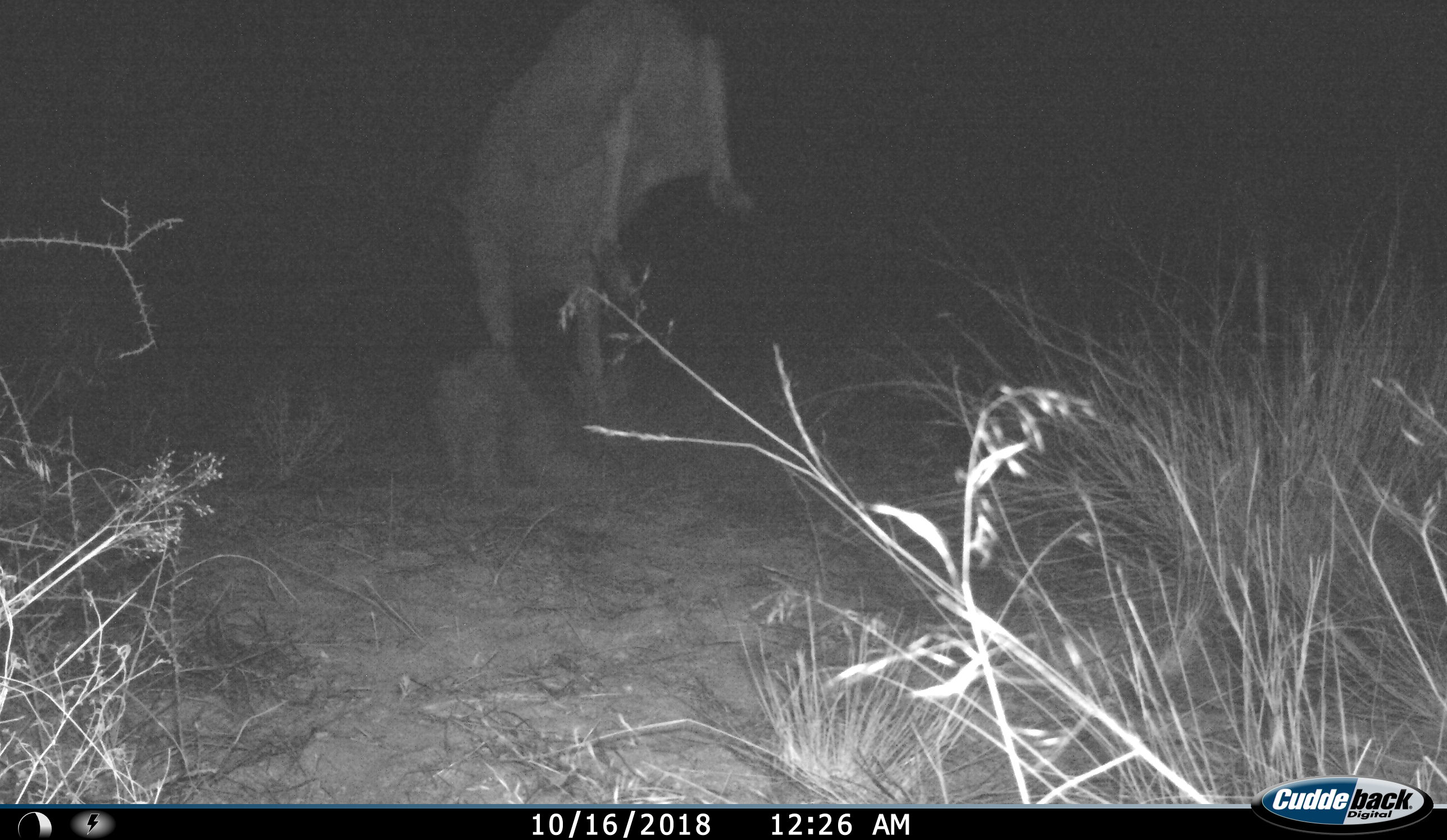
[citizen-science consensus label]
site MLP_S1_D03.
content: unidentified animal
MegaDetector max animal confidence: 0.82